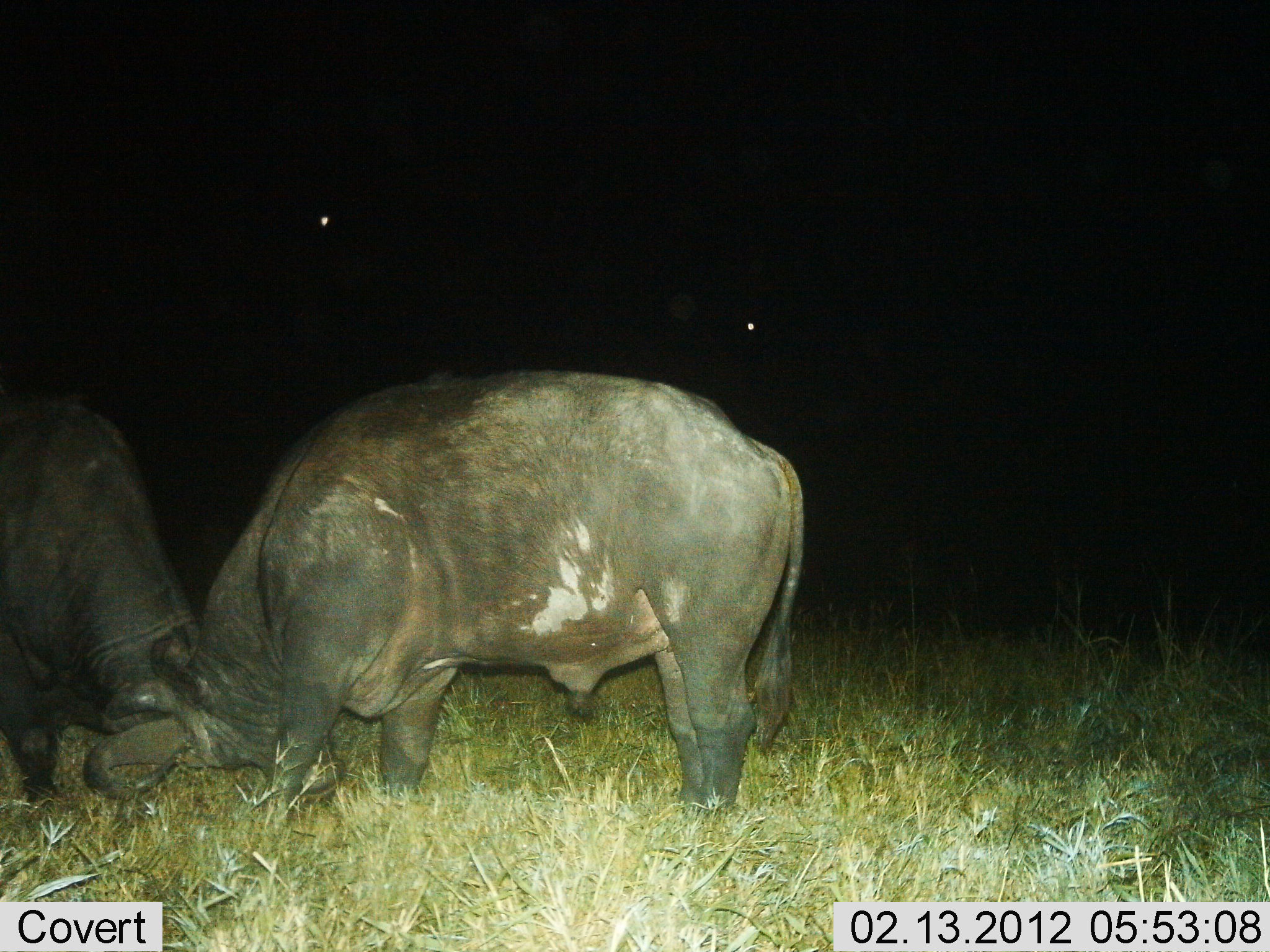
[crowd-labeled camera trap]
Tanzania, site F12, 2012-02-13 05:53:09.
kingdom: Animalia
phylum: Chordata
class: Mammalia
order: Artiodactyla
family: Bovidae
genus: Syncerus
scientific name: Syncerus caffer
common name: cape buffalo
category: buffalo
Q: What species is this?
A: Buffalo (cape buffalo) (Syncerus caffer).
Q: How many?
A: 2.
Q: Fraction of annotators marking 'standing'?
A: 20%.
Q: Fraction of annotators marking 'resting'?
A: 0%.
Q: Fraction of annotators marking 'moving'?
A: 0%.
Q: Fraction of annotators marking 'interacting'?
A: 76%.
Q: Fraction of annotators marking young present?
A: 0%.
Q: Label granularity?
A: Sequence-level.